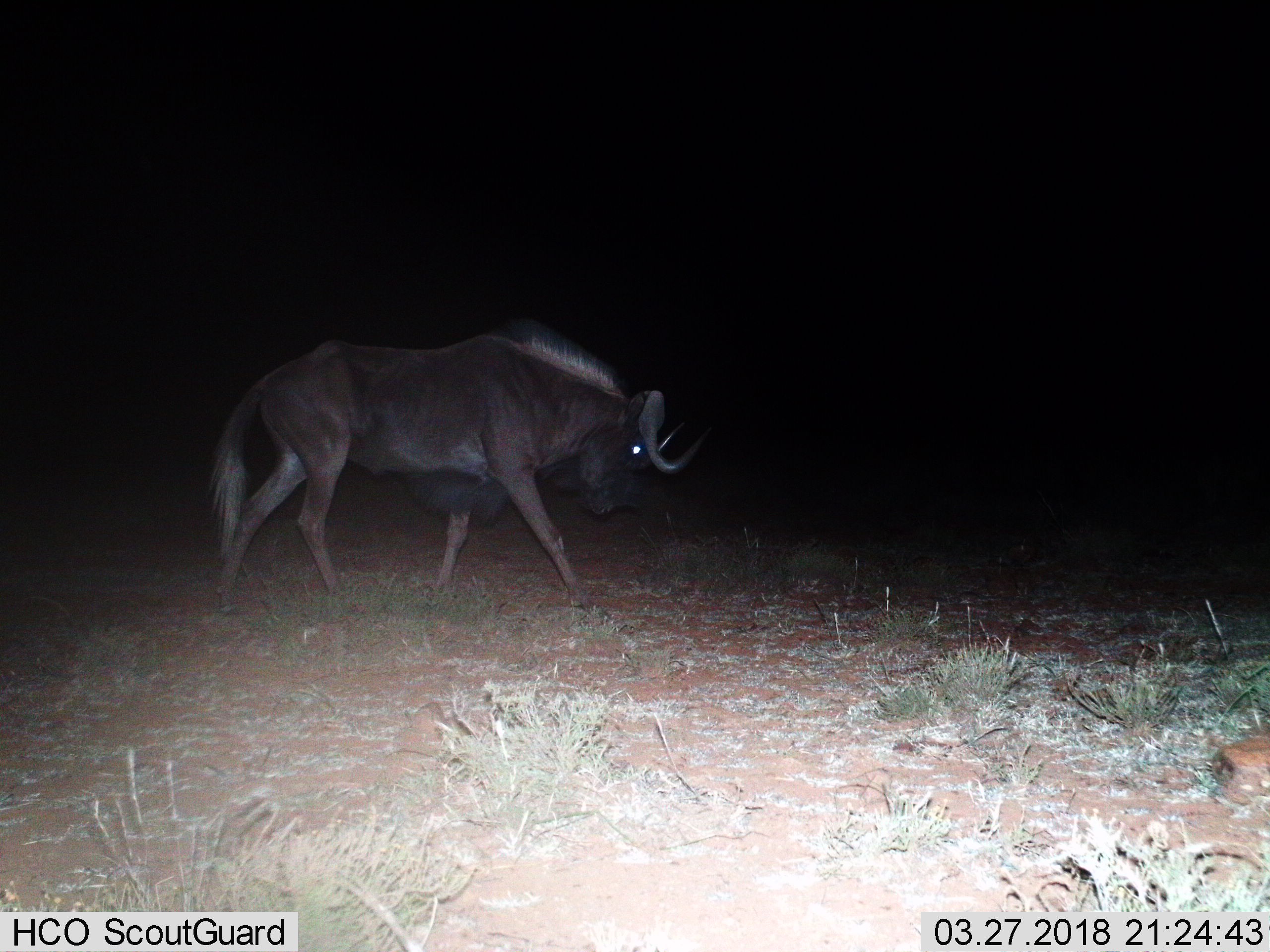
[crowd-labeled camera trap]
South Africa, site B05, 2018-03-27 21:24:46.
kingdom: Animalia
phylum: Chordata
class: Mammalia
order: Artiodactyla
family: Bovidae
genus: Connochaetes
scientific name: Connochaetes gnou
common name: black wildebeest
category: wildebeestblack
Wildebeestblack (black wildebeest) (Connochaetes gnou), count 1. Behavior (volunteer vote fractions): standing 0%, resting 0%, moving 100%, interacting 0%. Young present (vote fraction): 0%. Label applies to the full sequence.